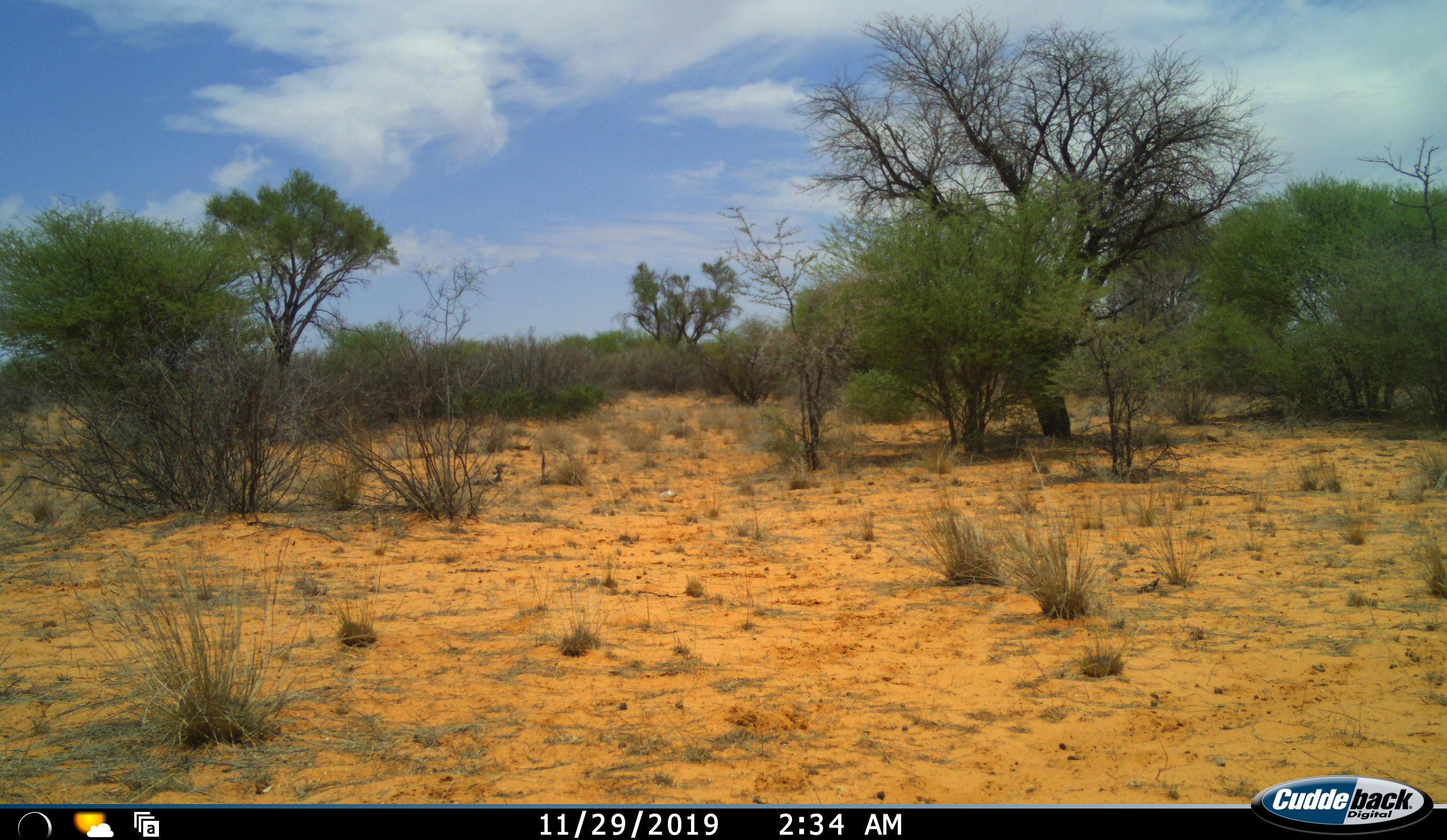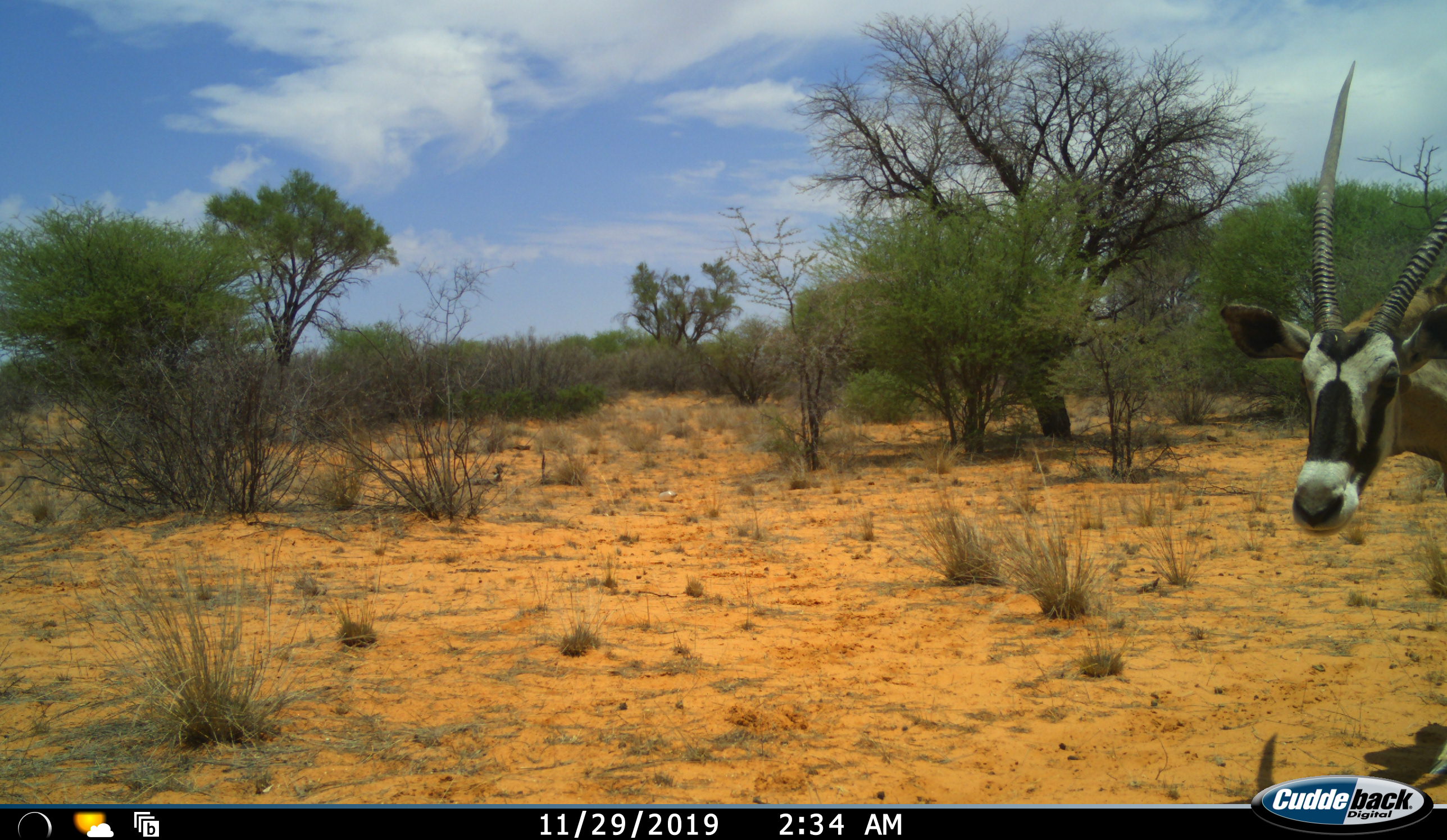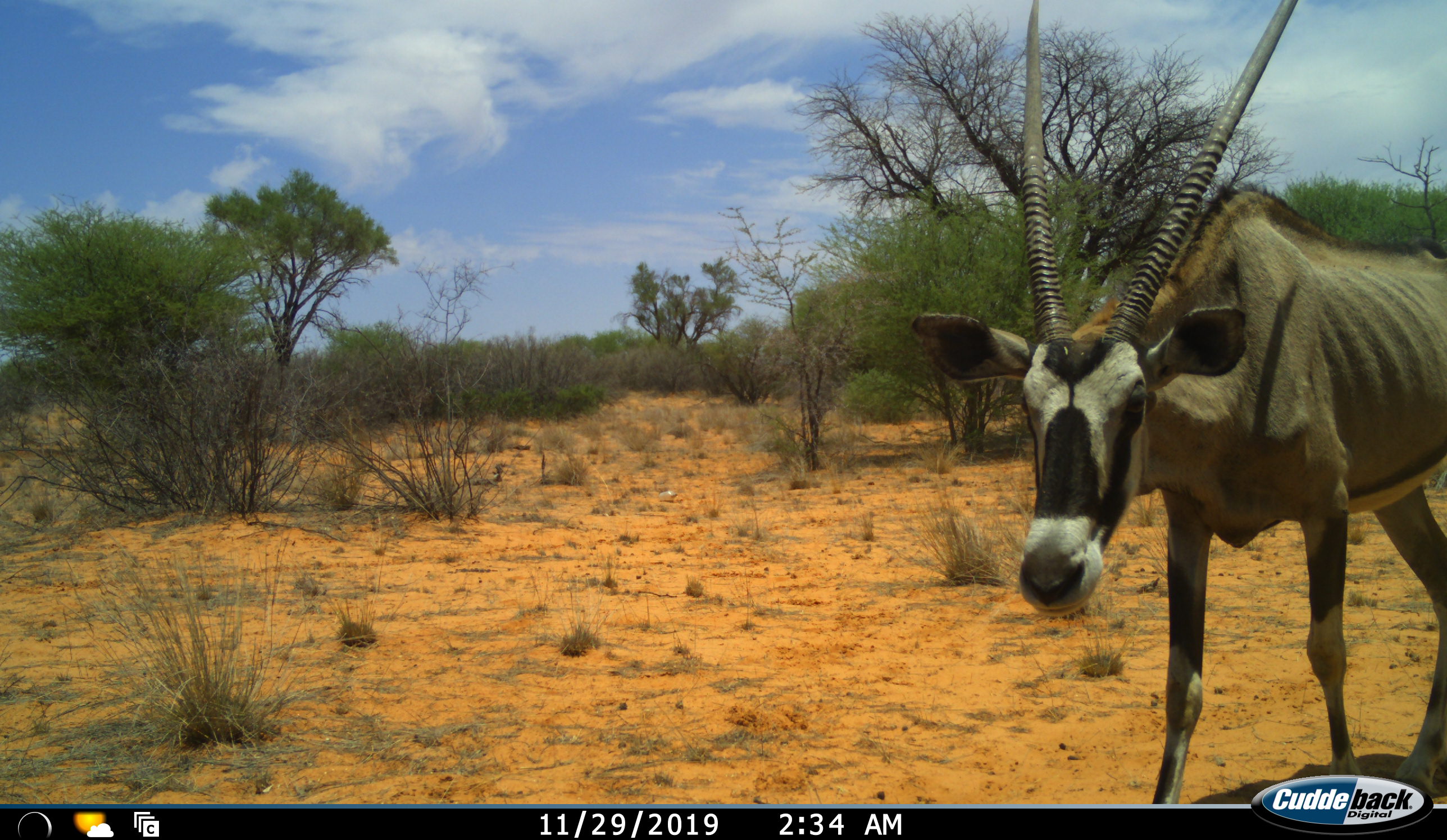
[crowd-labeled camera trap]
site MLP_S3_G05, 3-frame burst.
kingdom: Animalia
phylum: Chordata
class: Mammalia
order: Artiodactyla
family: Bovidae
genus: Oryx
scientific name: Oryx gazella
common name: gemsbok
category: oryx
Oryx (gemsbok) (Oryx gazella), count 1. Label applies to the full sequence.